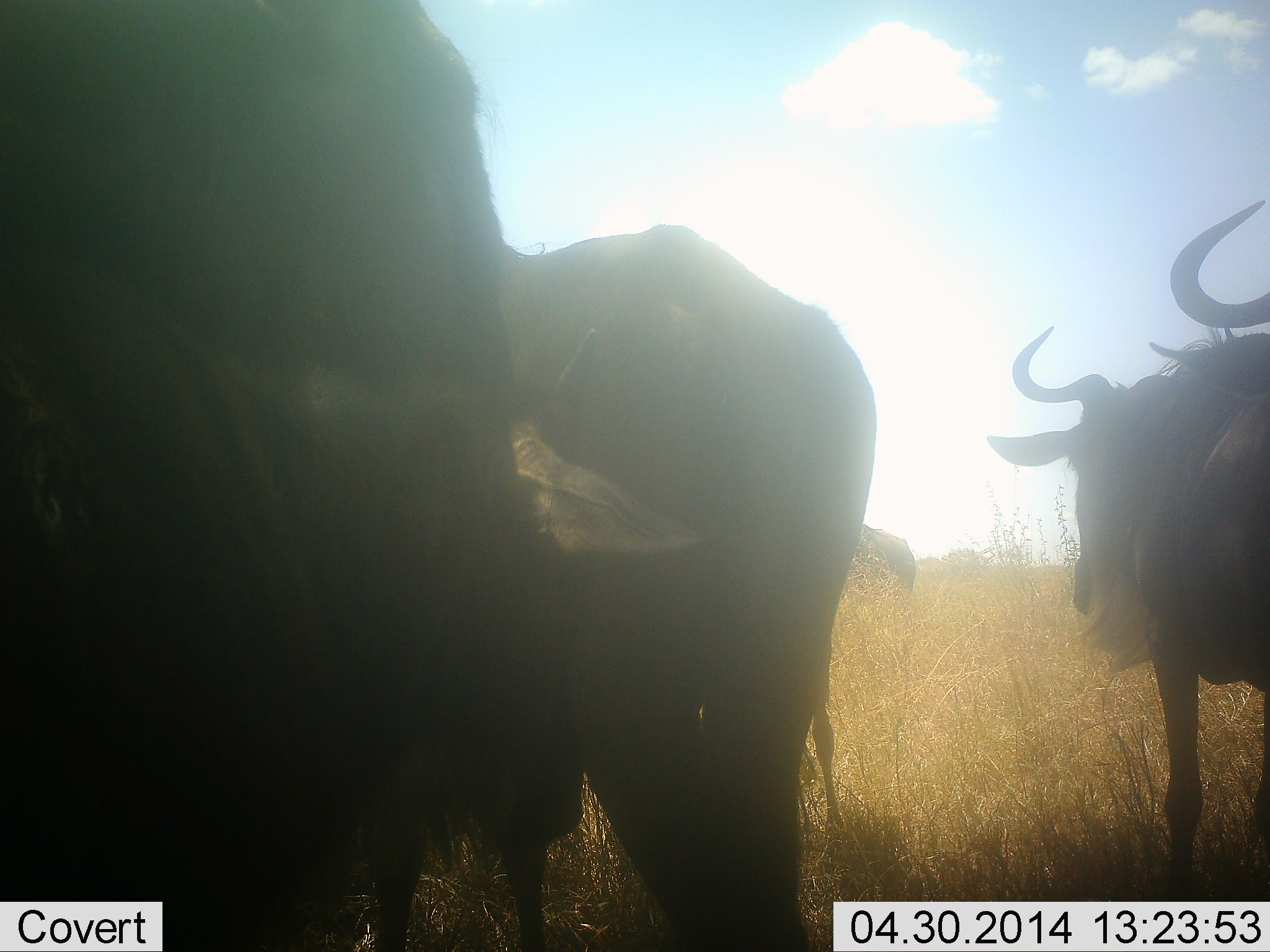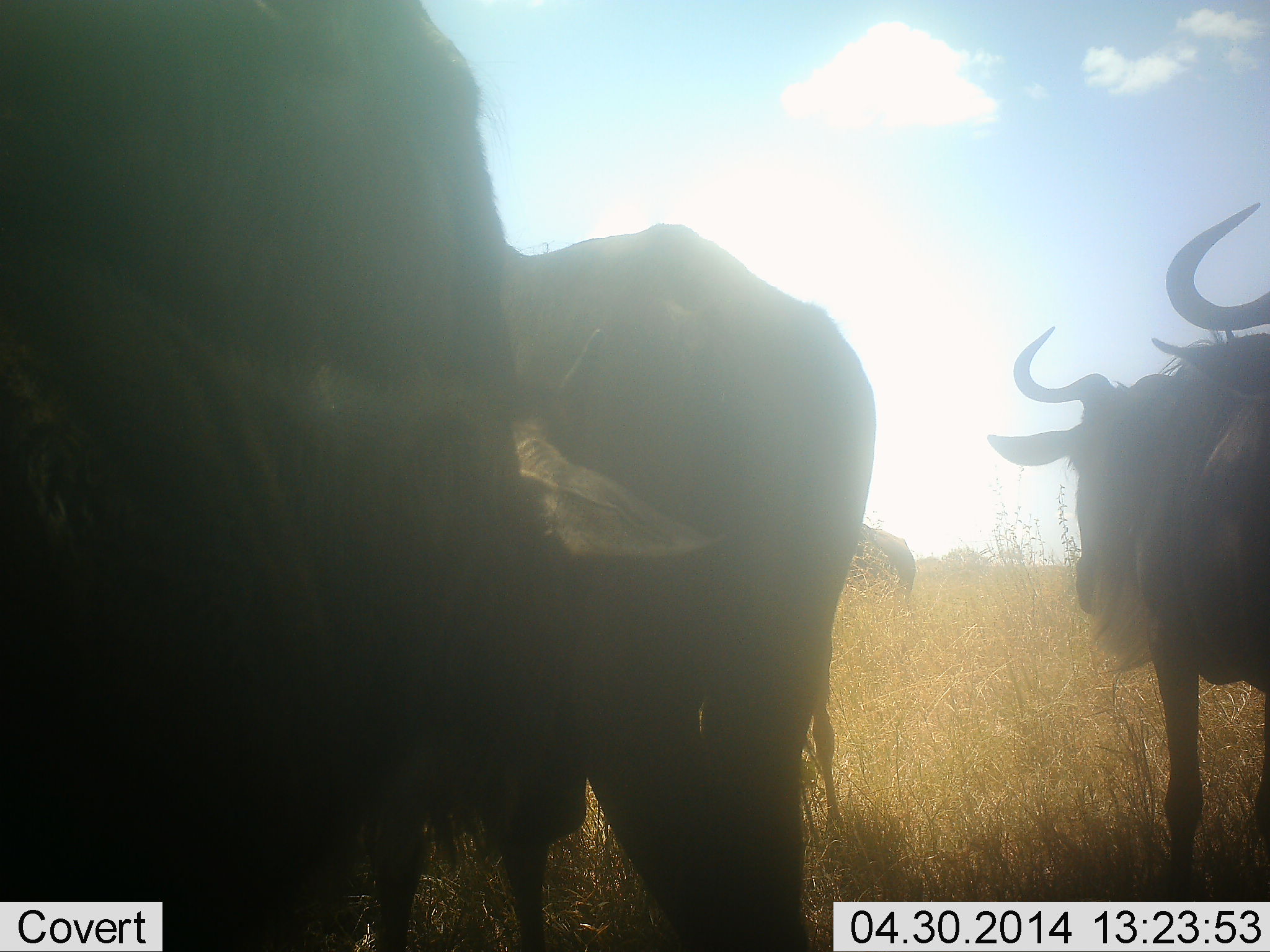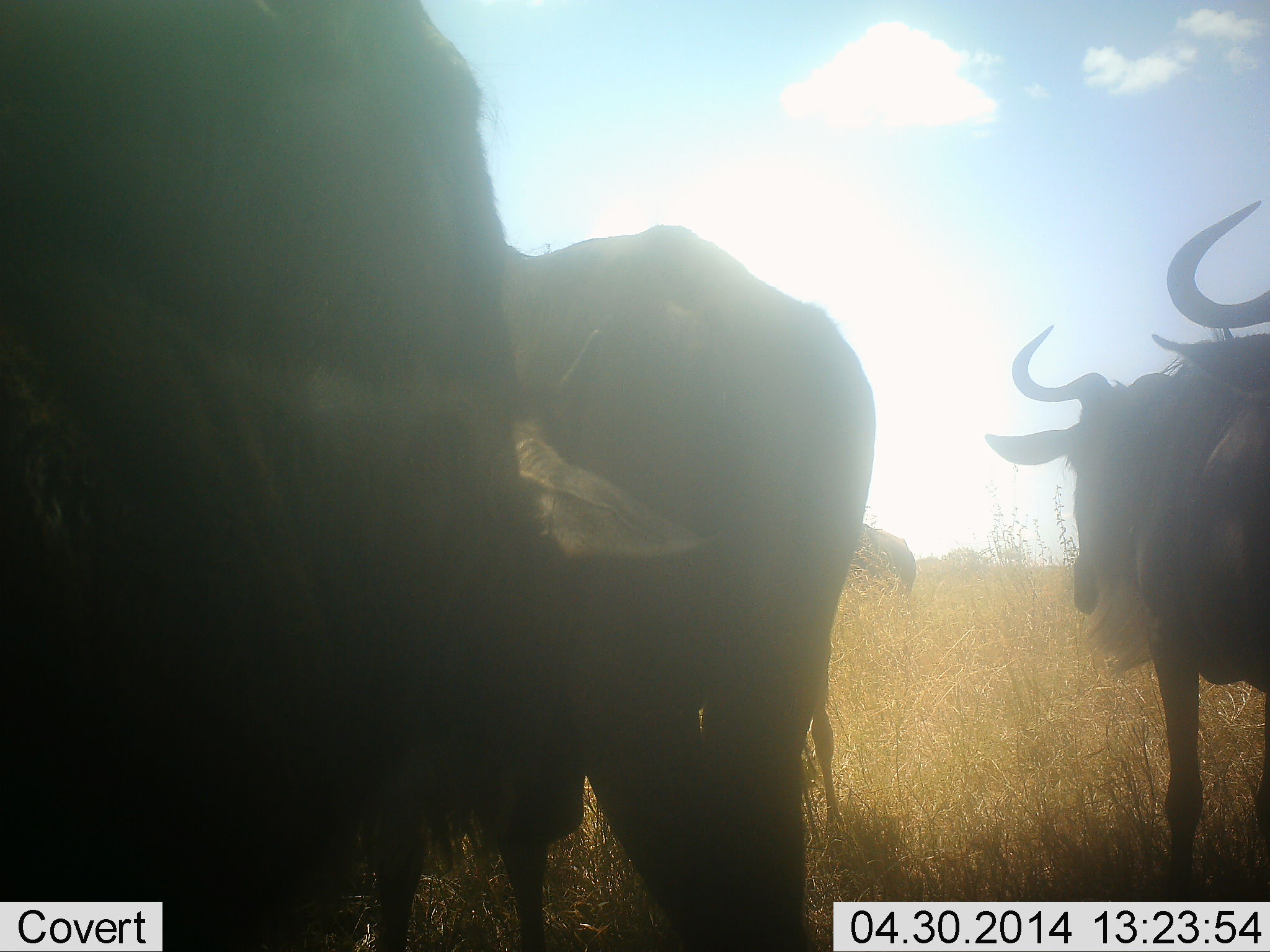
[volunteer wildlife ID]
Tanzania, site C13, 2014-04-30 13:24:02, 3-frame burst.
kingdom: Animalia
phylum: Chordata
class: Mammalia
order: Artiodactyla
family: Bovidae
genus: Connochaetes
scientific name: Connochaetes taurinus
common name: blue wildebeest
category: wildebeest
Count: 5.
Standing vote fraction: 80%.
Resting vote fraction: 20%.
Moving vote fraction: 0%.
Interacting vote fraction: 0%.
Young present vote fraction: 0%.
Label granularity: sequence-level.